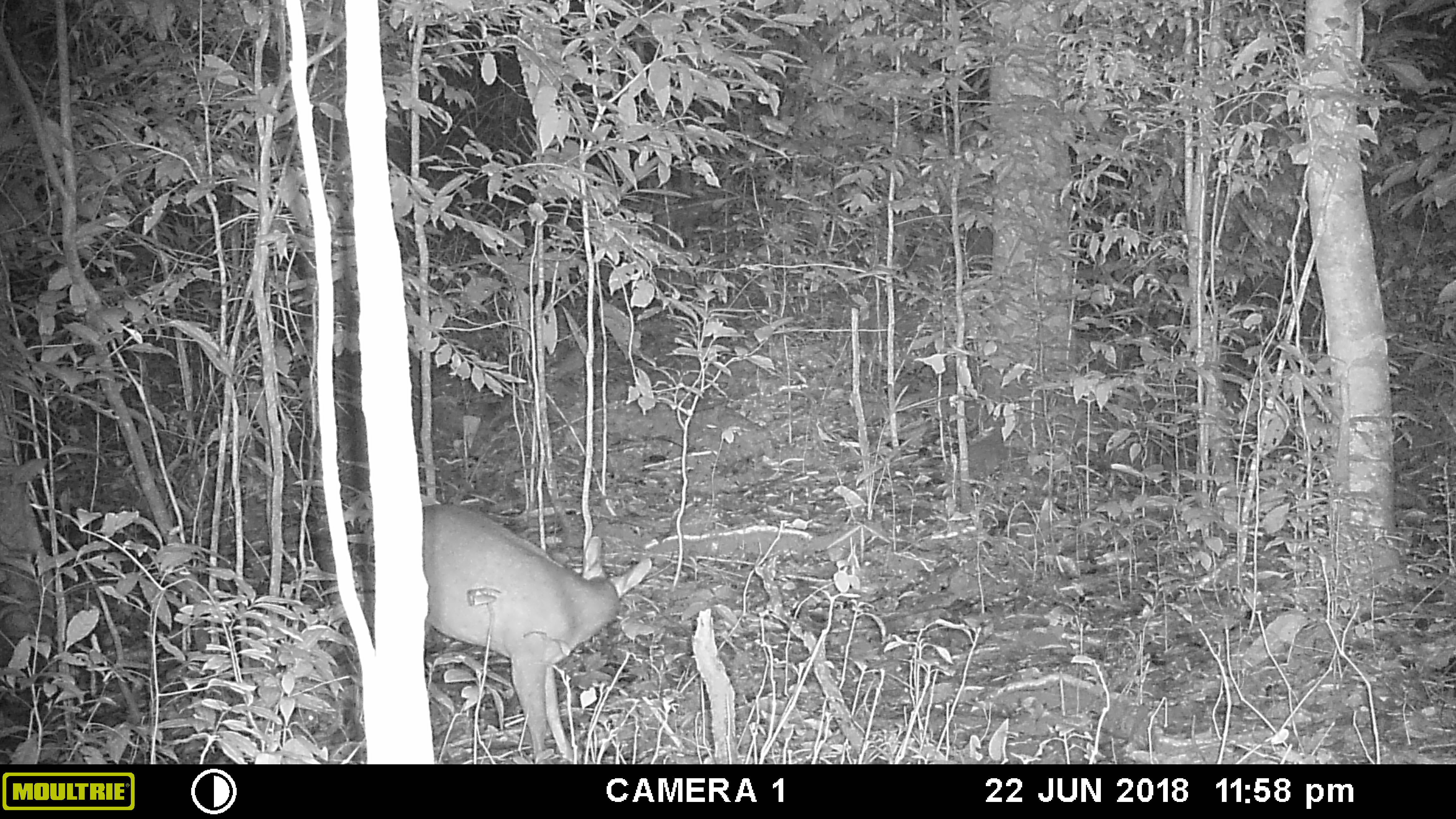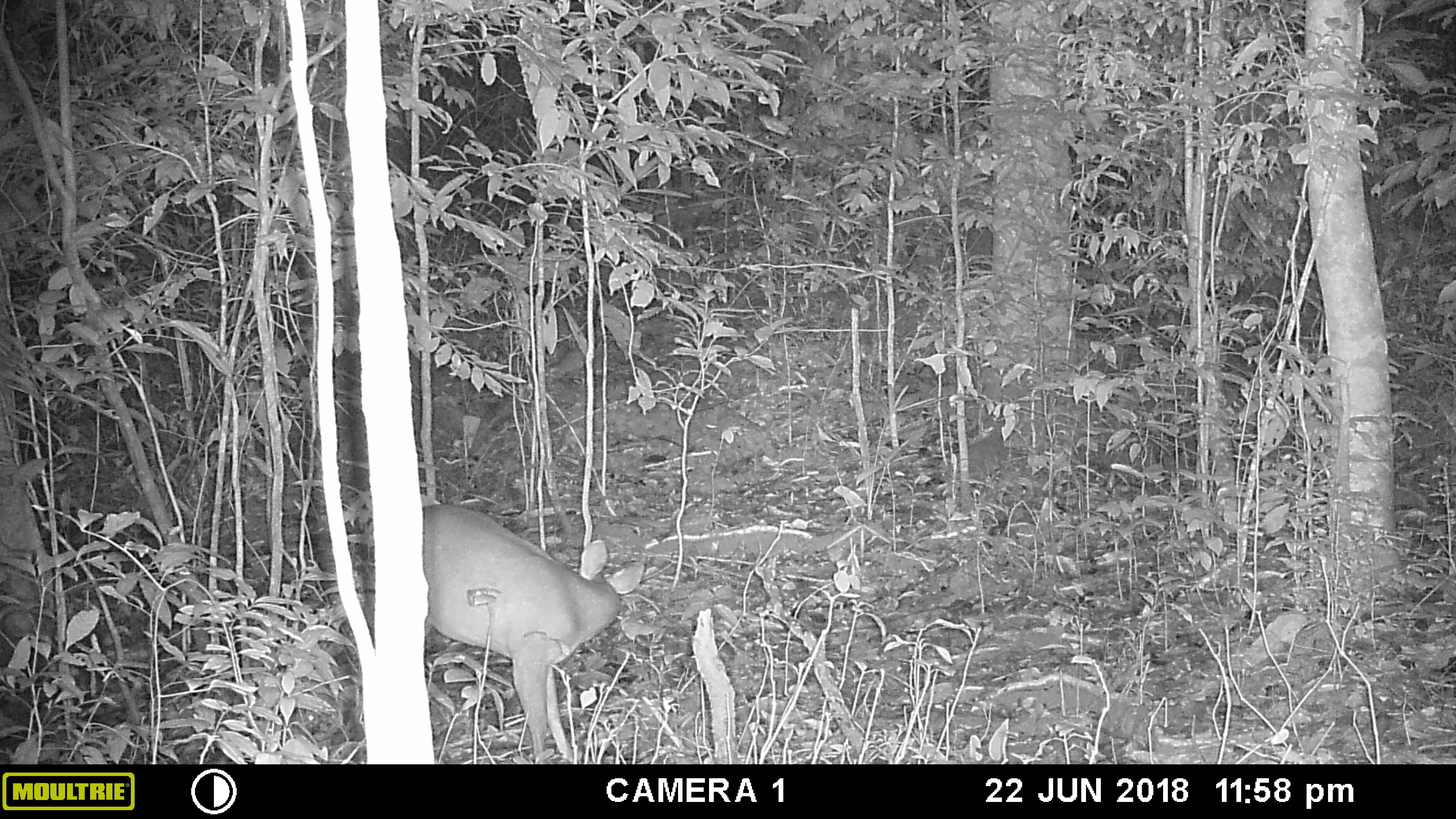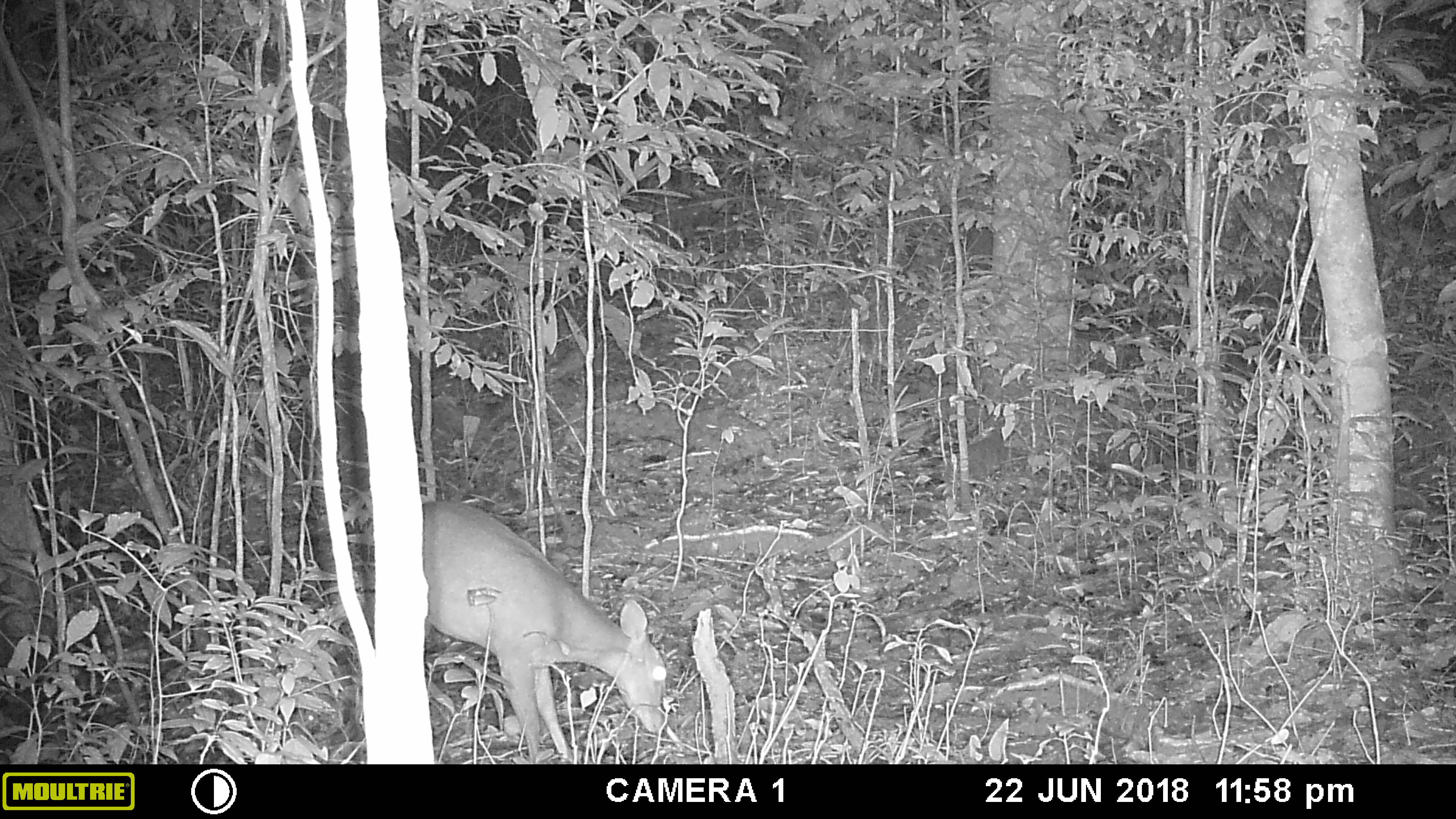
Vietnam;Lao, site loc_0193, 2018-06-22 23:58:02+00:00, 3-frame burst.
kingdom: Animalia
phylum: Chordata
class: Mammalia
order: Artiodactyla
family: Cervidae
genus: Muntiacus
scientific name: Muntiacus vuquangensis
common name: large-antlered muntjac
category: large antlered muntjac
Large antlered muntjac (large-antlered muntjac) (Muntiacus vuquangensis). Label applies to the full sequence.